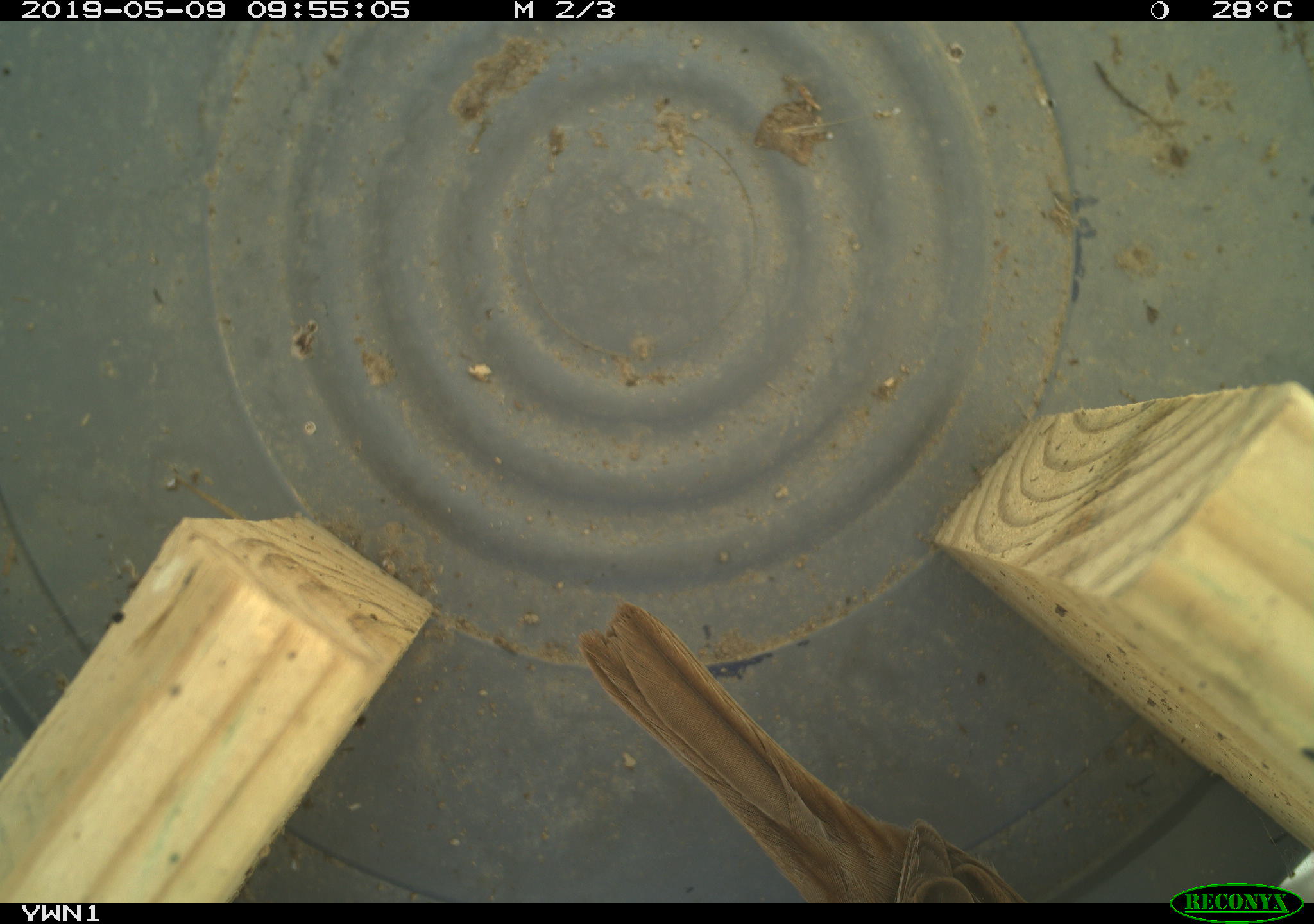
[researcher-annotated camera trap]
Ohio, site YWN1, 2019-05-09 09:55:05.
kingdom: Animalia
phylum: Chordata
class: Aves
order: Passeriformes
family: Passerellidae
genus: Melospiza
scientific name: Melospiza melodia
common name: song sparrow